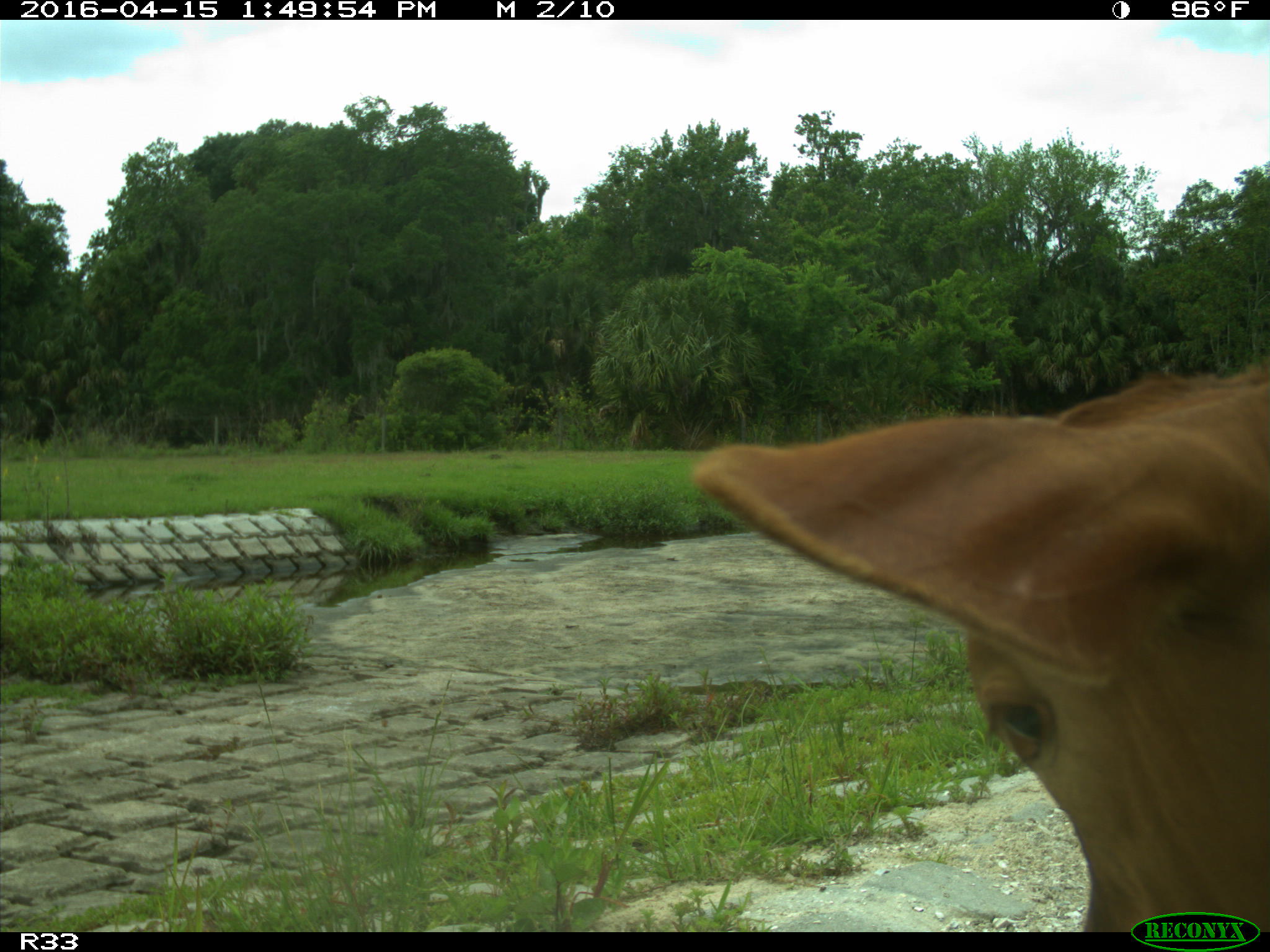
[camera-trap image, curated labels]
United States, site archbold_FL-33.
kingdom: Animalia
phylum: Chordata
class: Mammalia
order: Artiodactyla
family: Bovidae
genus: Bos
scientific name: Bos taurus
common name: domestic cow